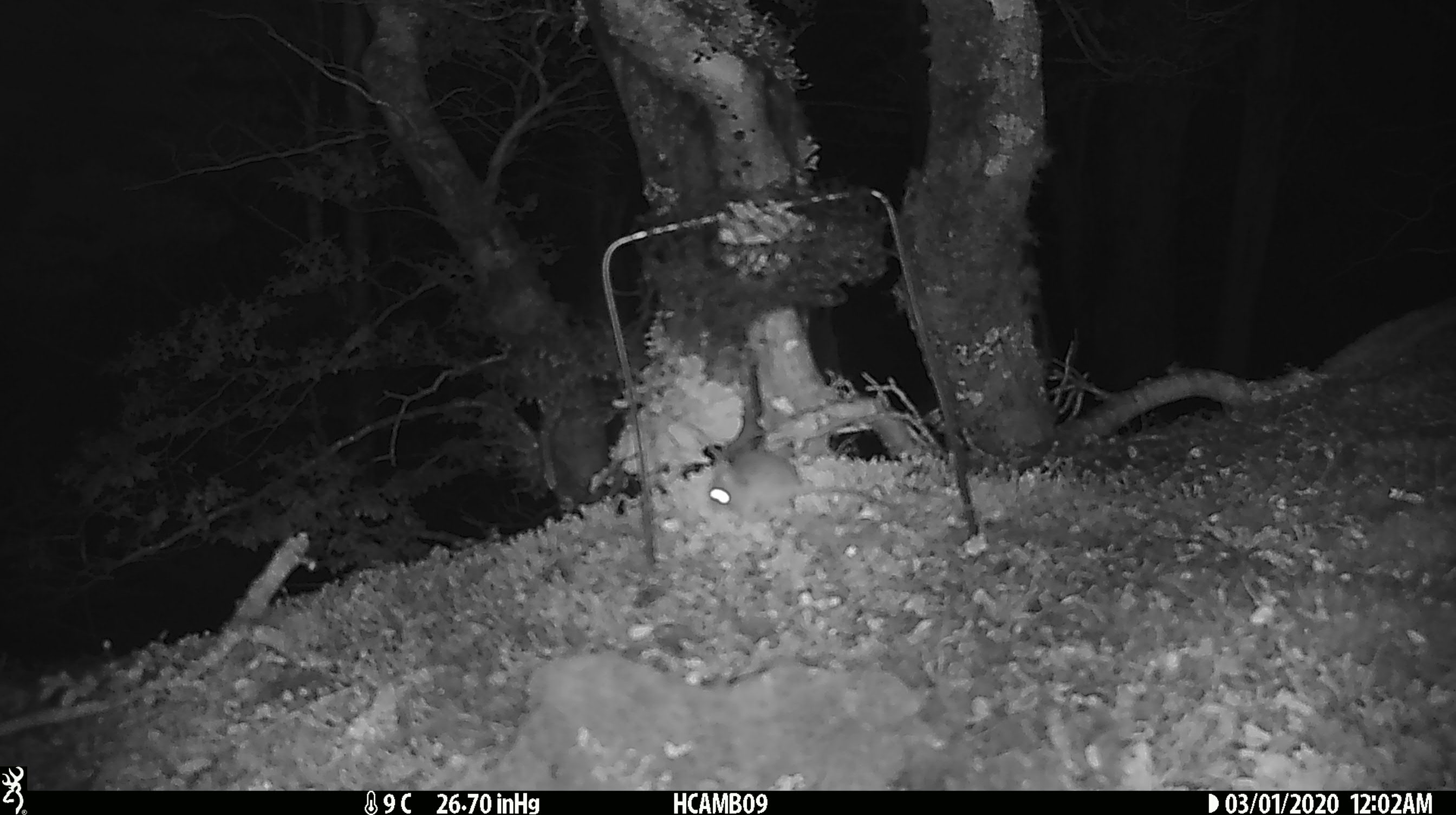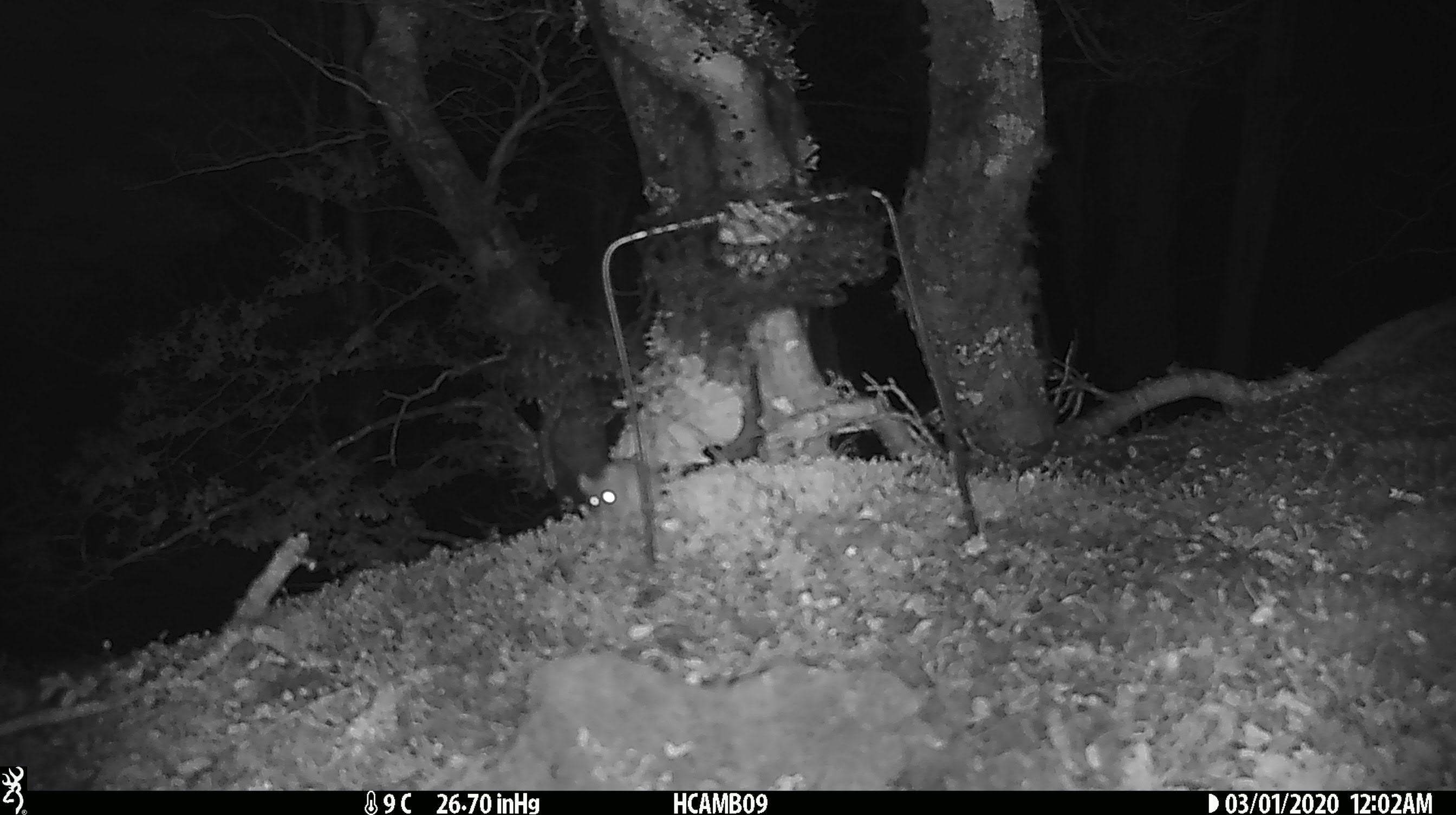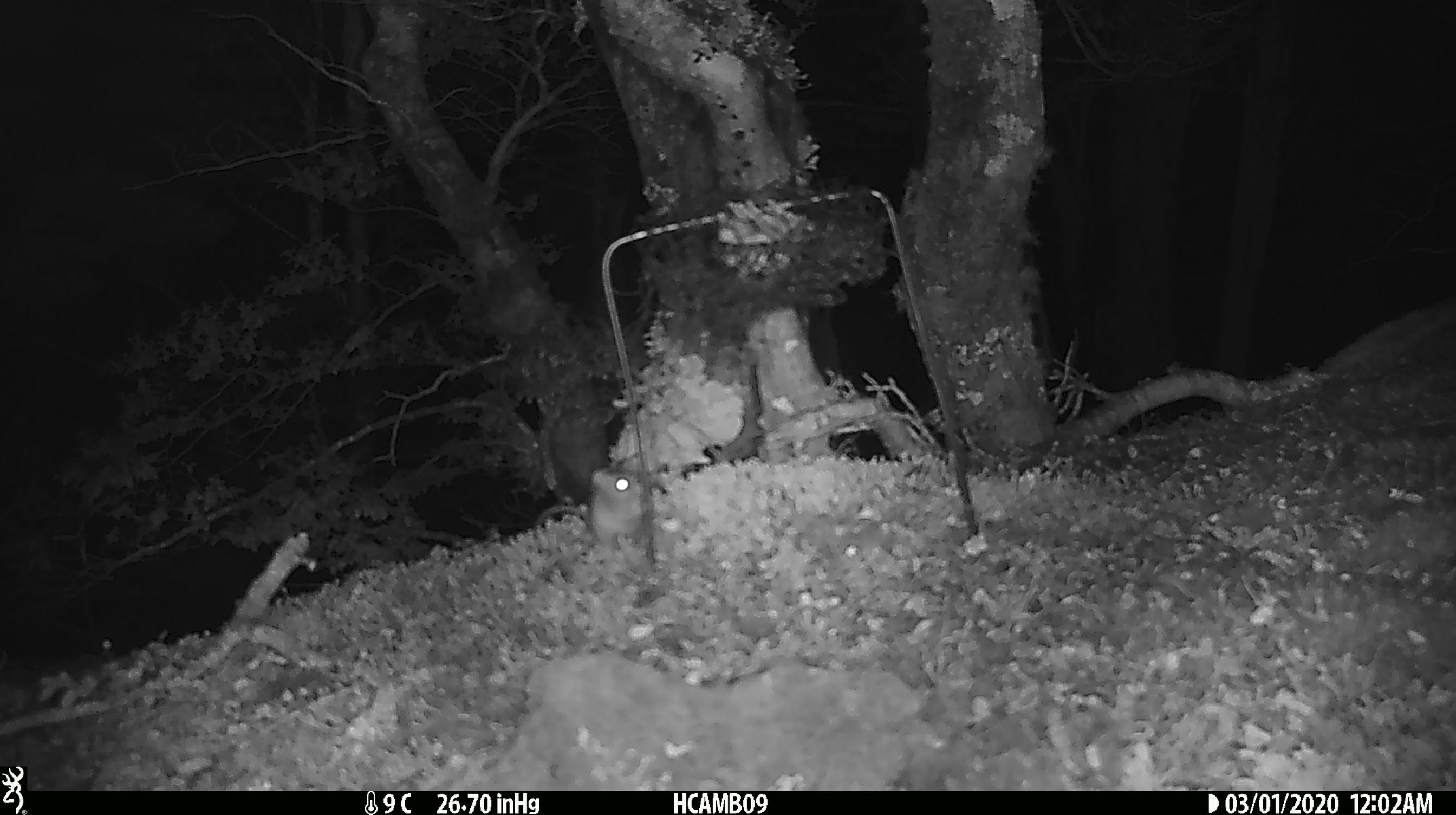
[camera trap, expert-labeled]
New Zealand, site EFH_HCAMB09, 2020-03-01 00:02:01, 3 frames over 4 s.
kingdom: Animalia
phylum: Chordata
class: Mammalia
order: Rodentia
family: Muridae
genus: Mus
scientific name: Mus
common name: mouse